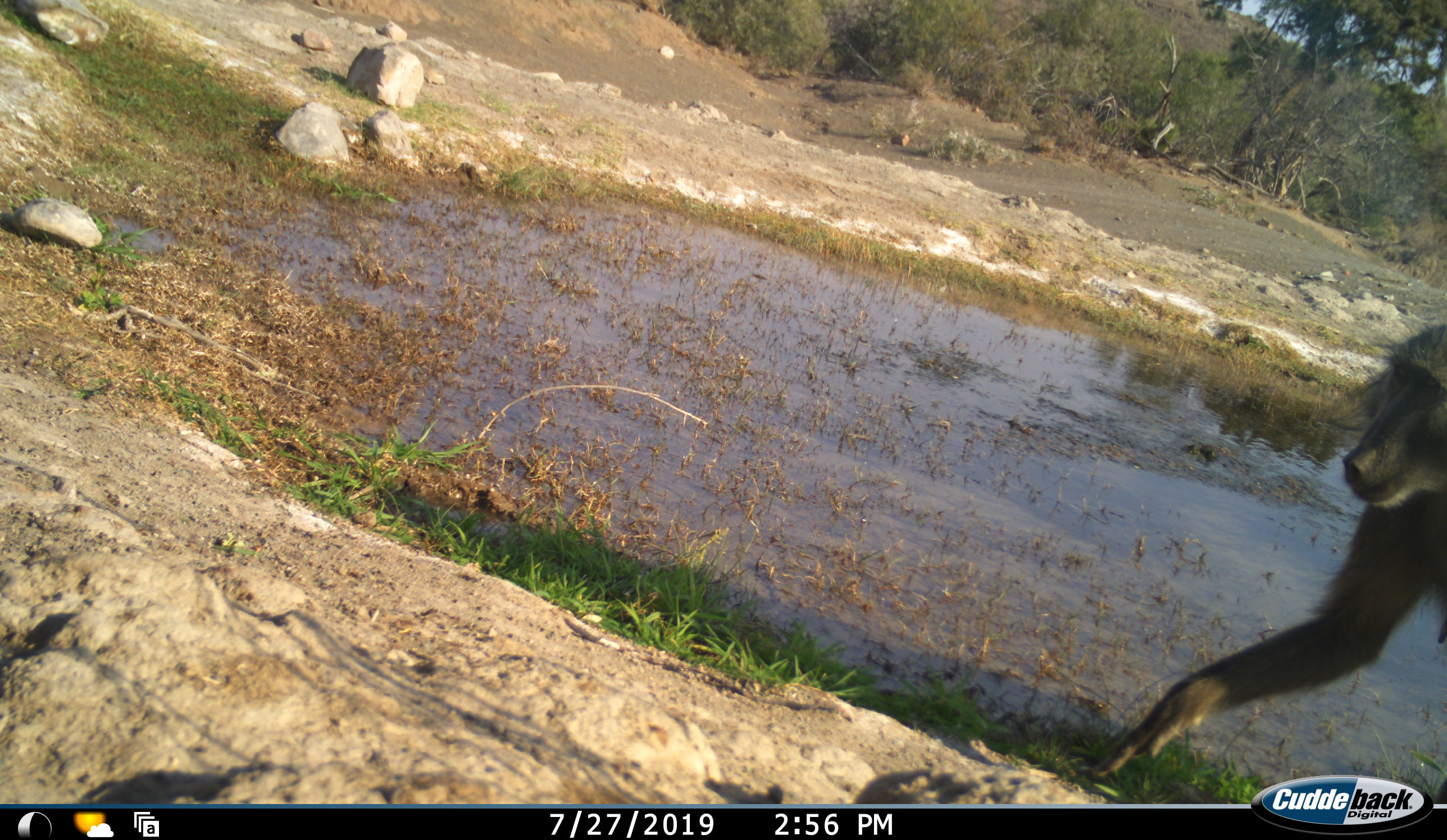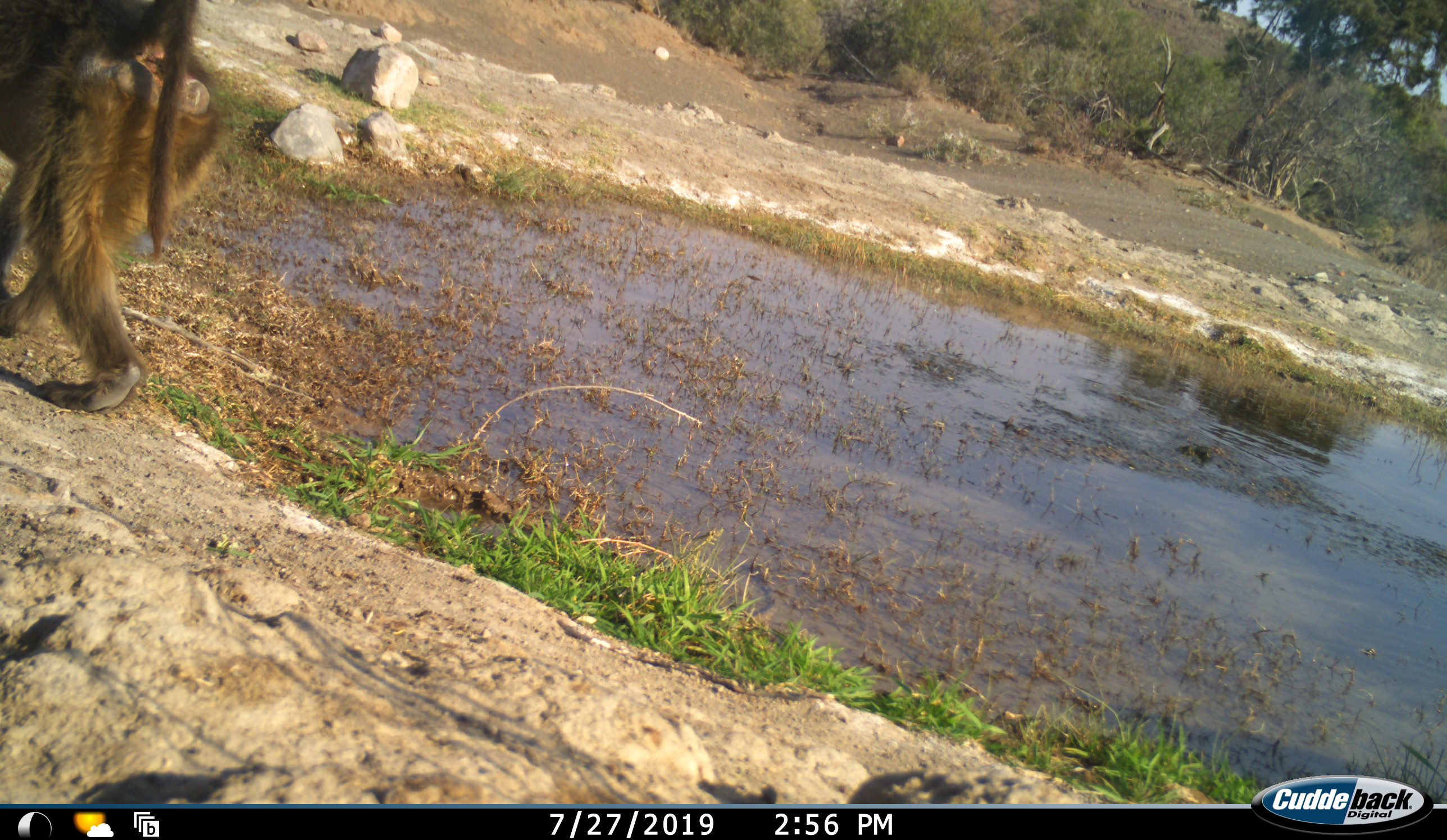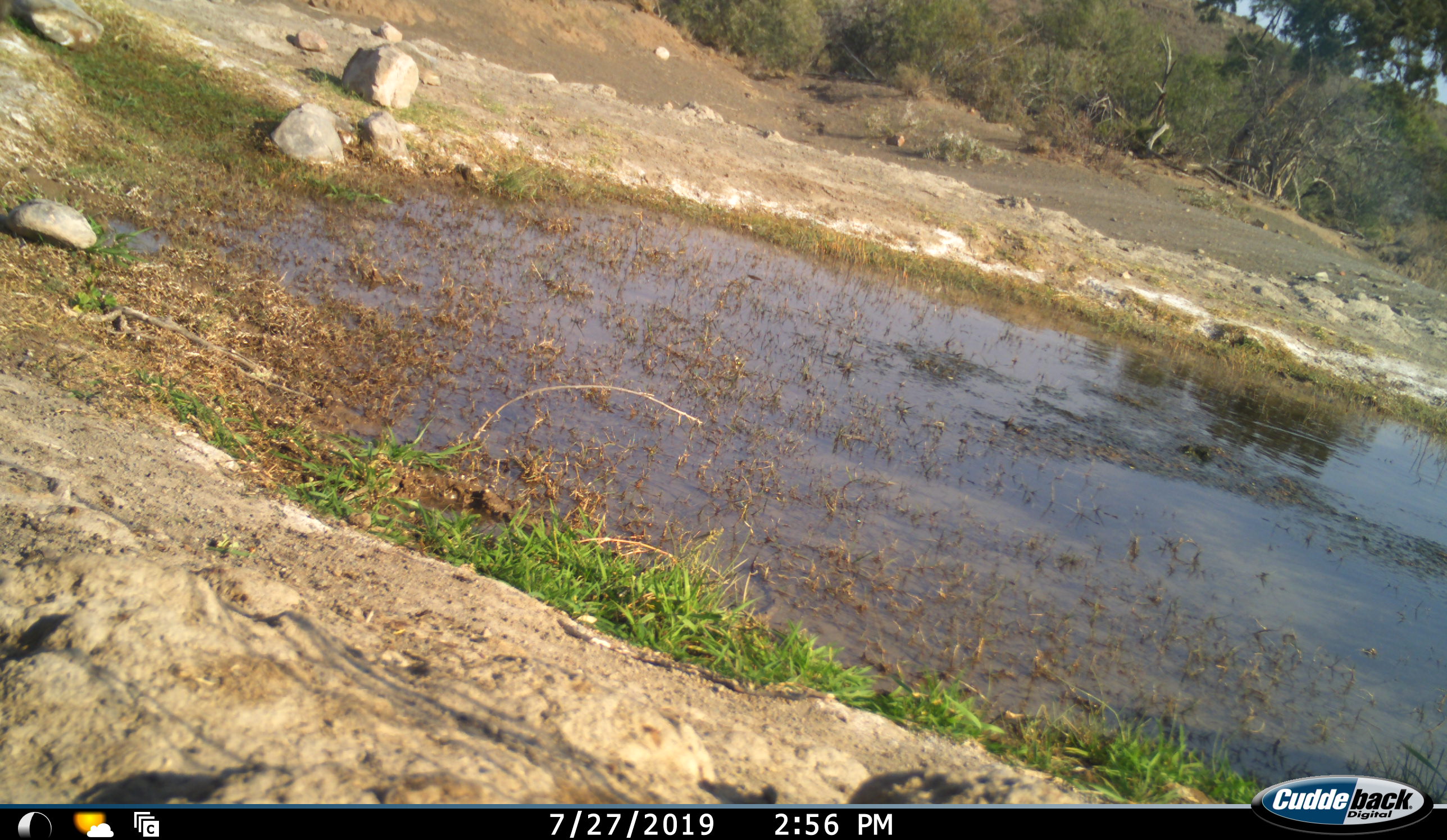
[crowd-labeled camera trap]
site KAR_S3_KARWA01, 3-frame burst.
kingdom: Animalia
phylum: Chordata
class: Mammalia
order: Primates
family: Cercopithecidae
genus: Papio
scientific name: Papio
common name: baboon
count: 1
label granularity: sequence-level